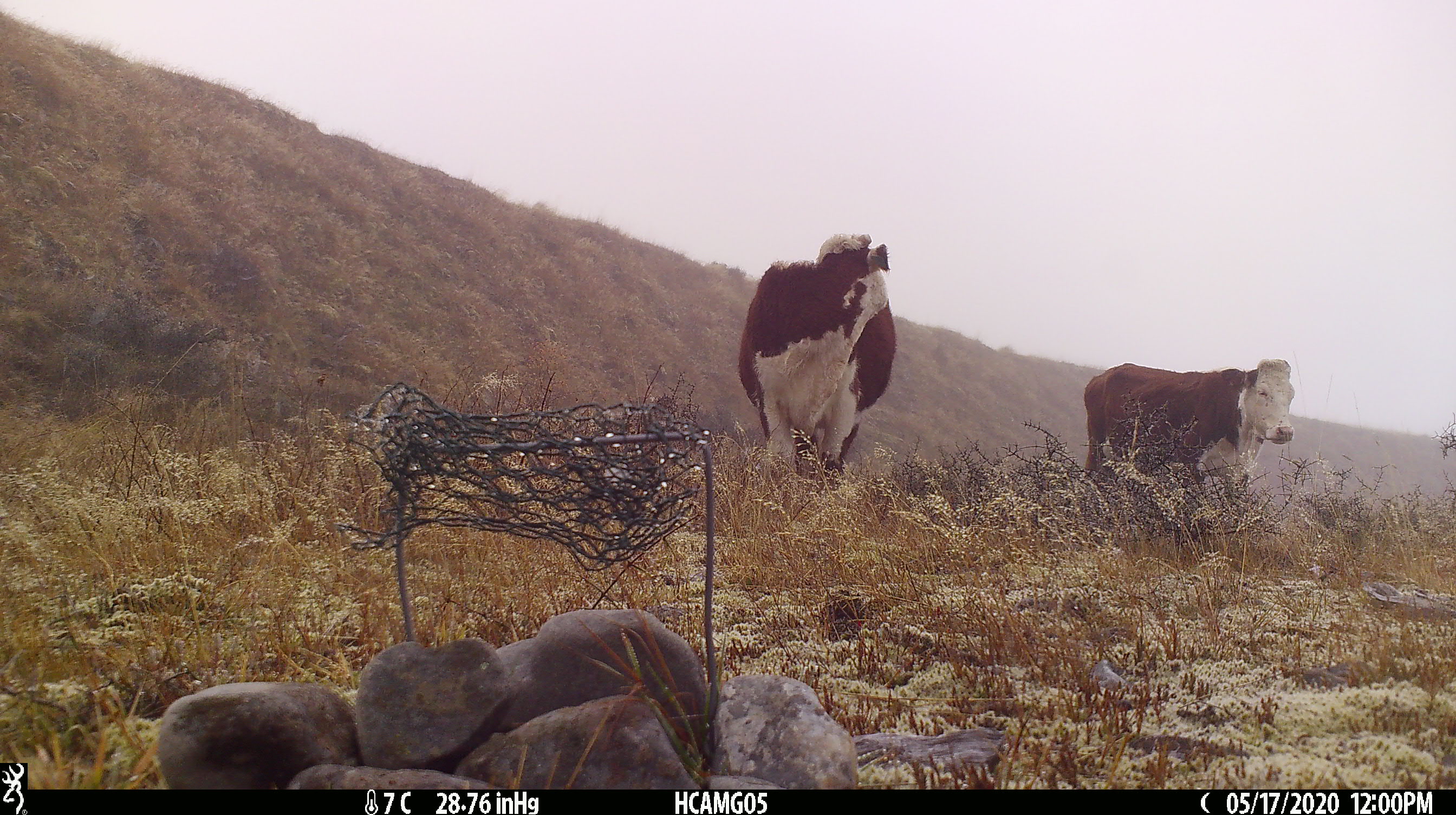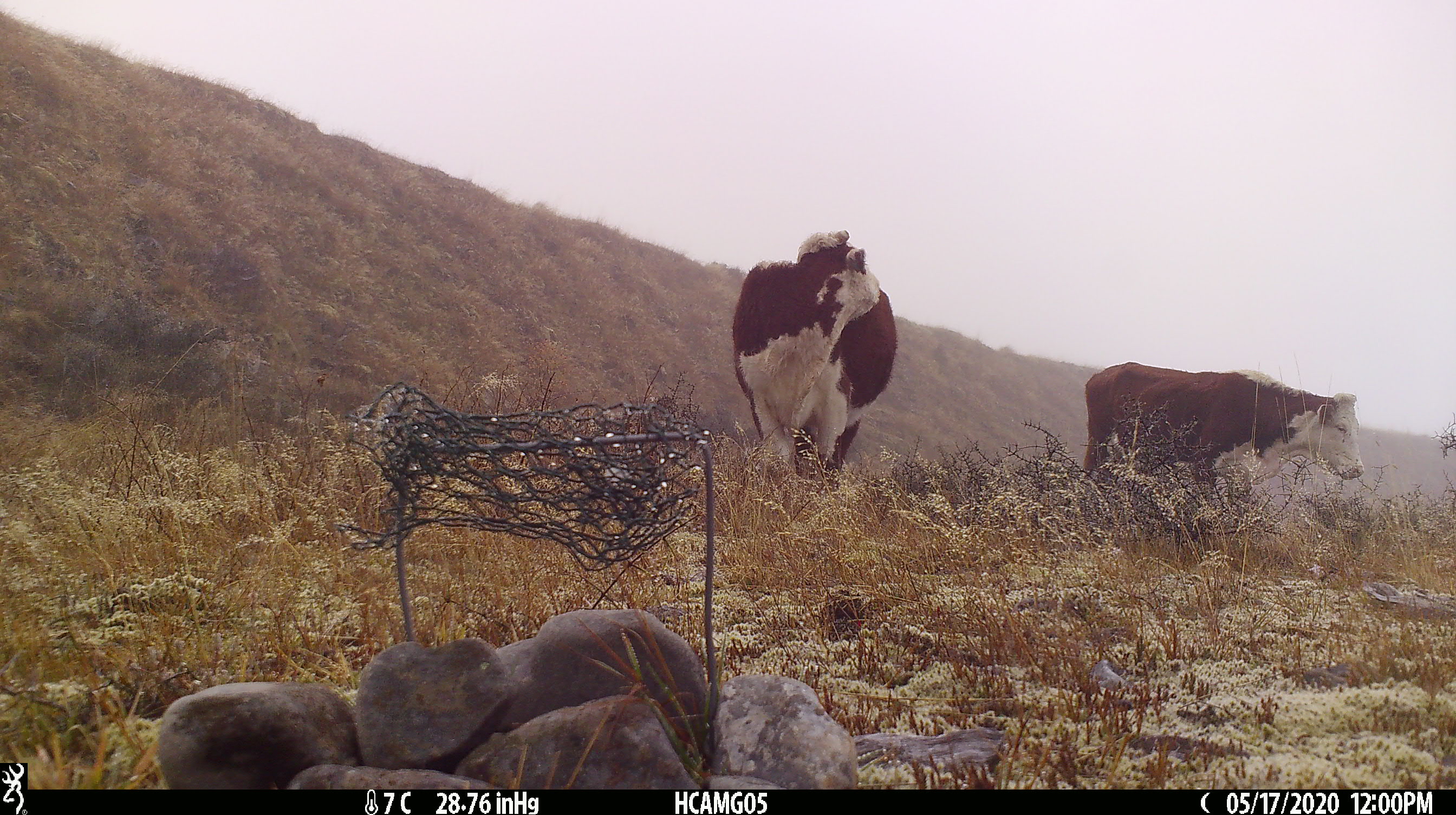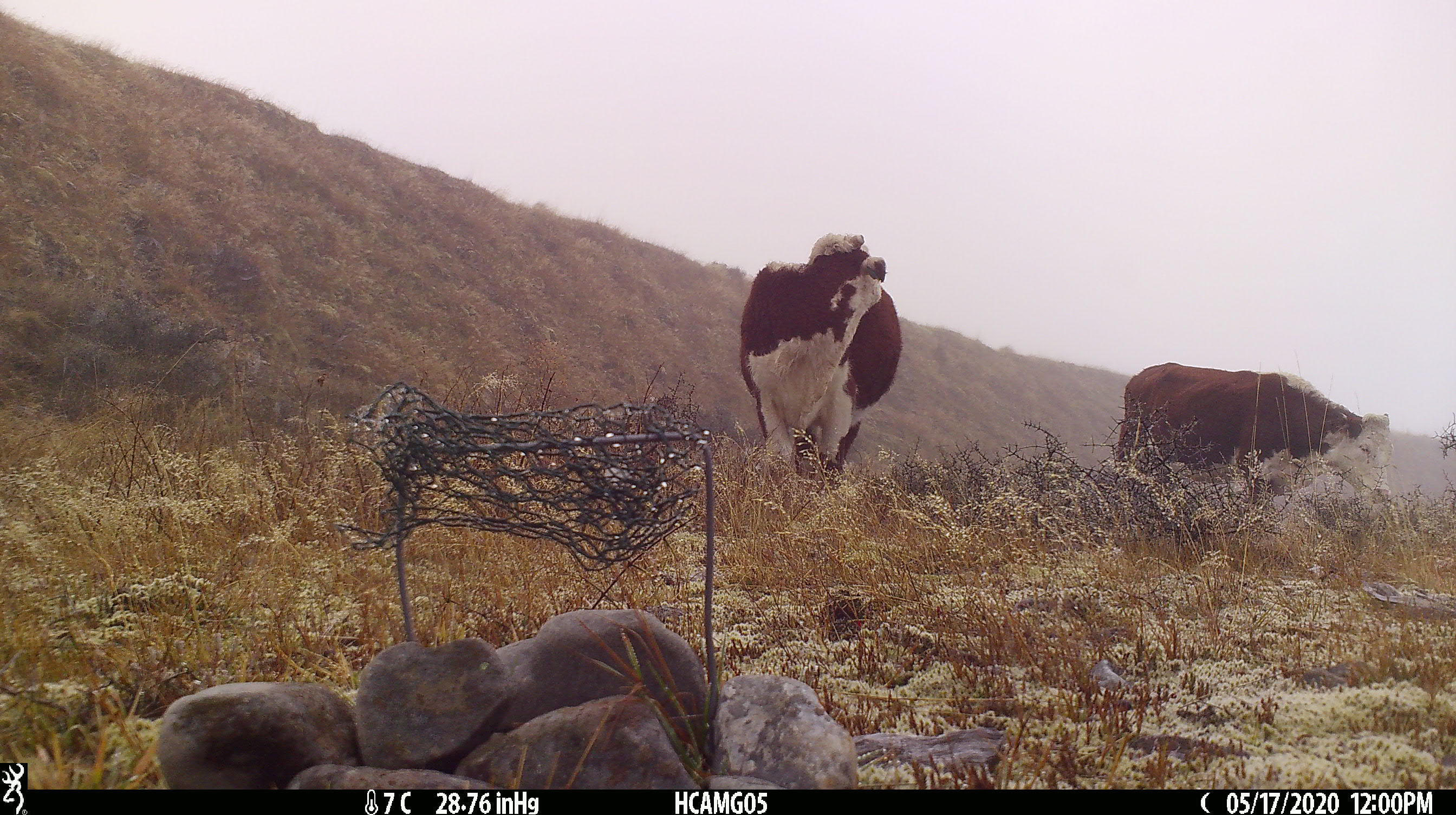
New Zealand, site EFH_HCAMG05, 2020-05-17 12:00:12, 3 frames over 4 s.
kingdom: Animalia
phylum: Chordata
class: Mammalia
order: Artiodactyla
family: Bovidae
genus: Bos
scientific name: Bos taurus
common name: domestic cow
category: cow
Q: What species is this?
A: Cow (domestic cow) (Bos taurus).